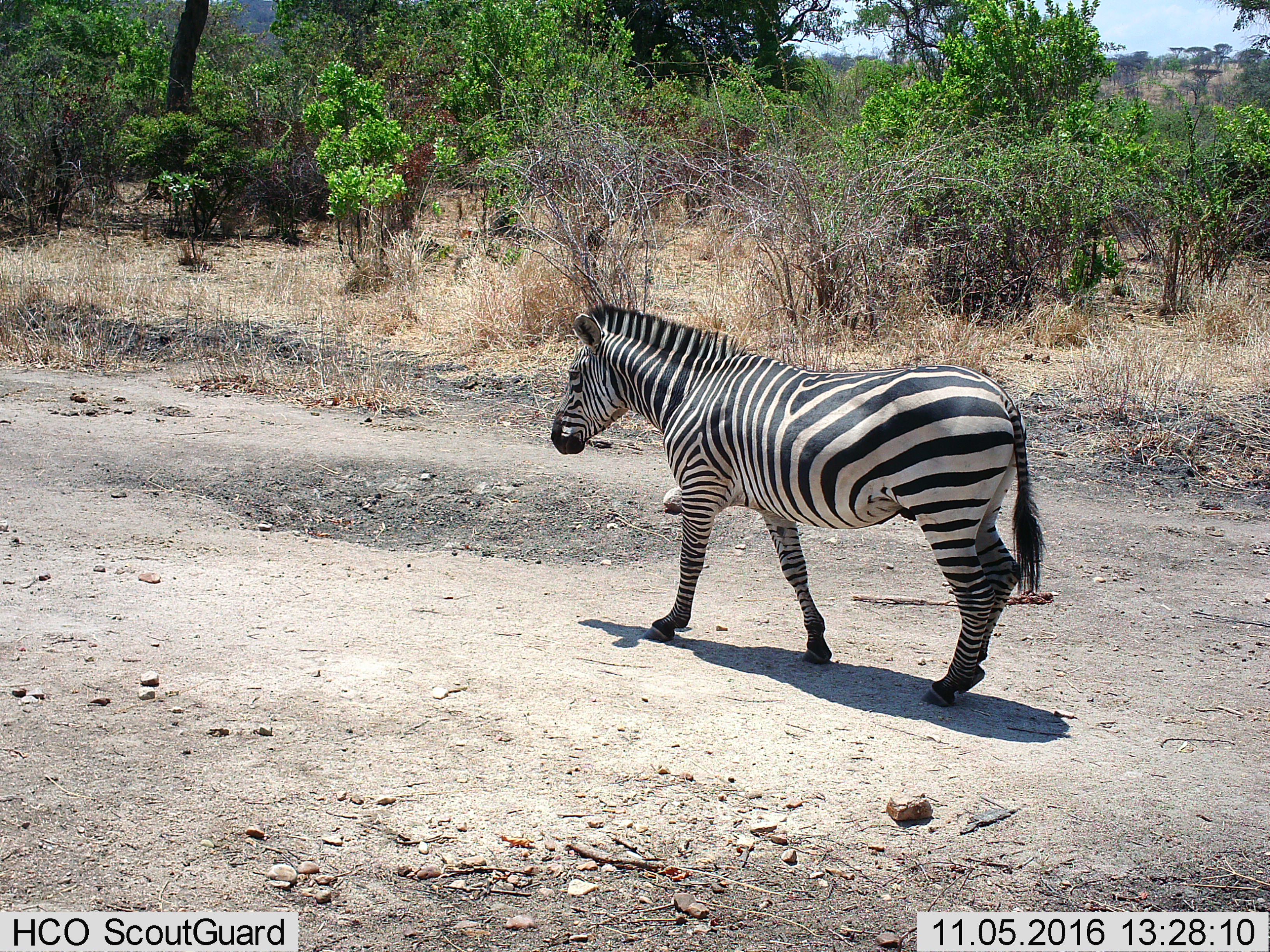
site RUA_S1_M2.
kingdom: Animalia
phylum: Chordata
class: Mammalia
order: Perissodactyla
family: Equidae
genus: Equus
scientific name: Equus quagga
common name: plains zebra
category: zebraplains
Zebraplains (plains zebra) (Equus quagga), count 1. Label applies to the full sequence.